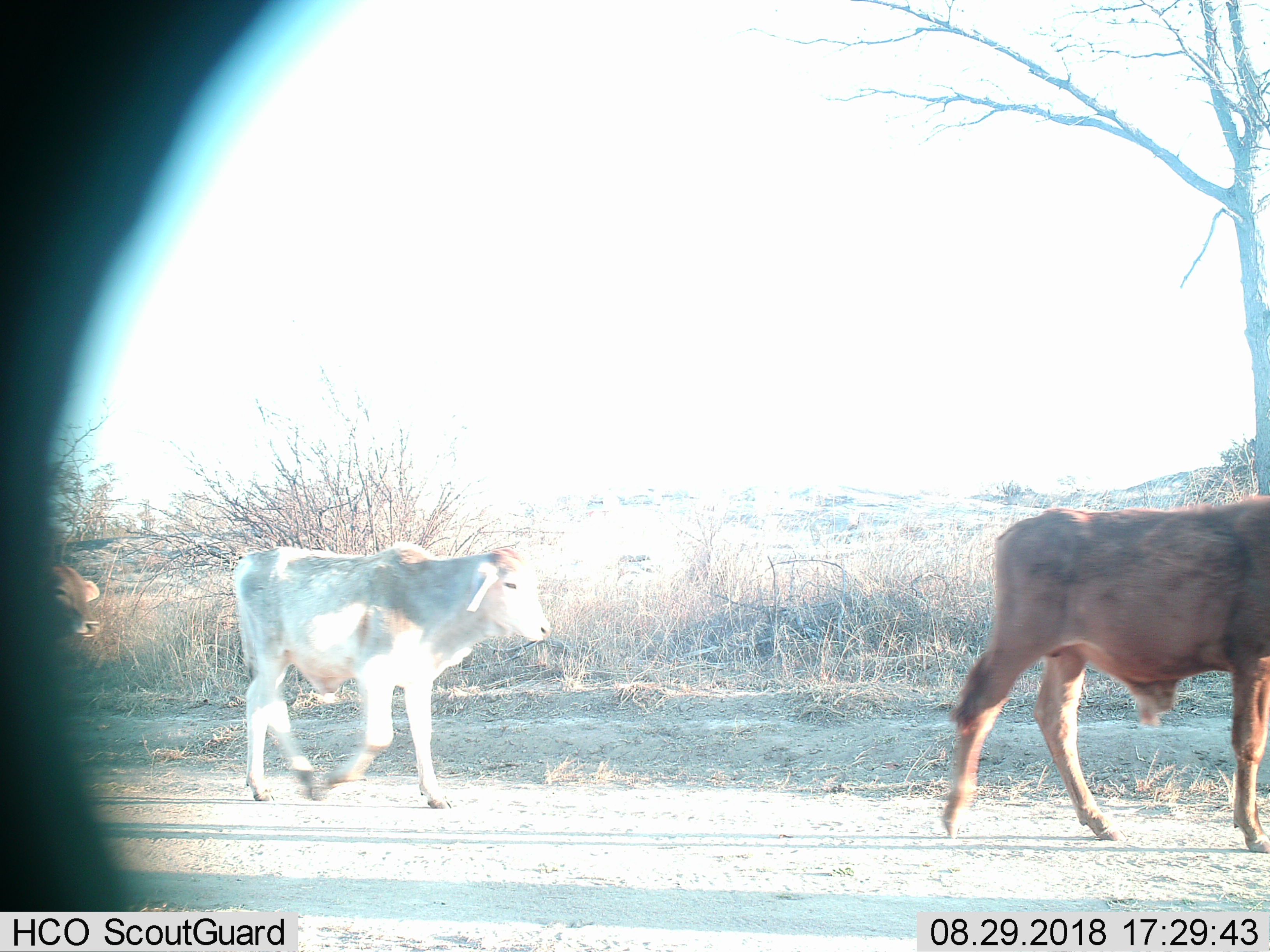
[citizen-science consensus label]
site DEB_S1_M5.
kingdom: Animalia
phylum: Chordata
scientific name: Vertebrata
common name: domestic animal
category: domesticanimal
Domesticanimal (domestic animal) (Vertebrata), count 3. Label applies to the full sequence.